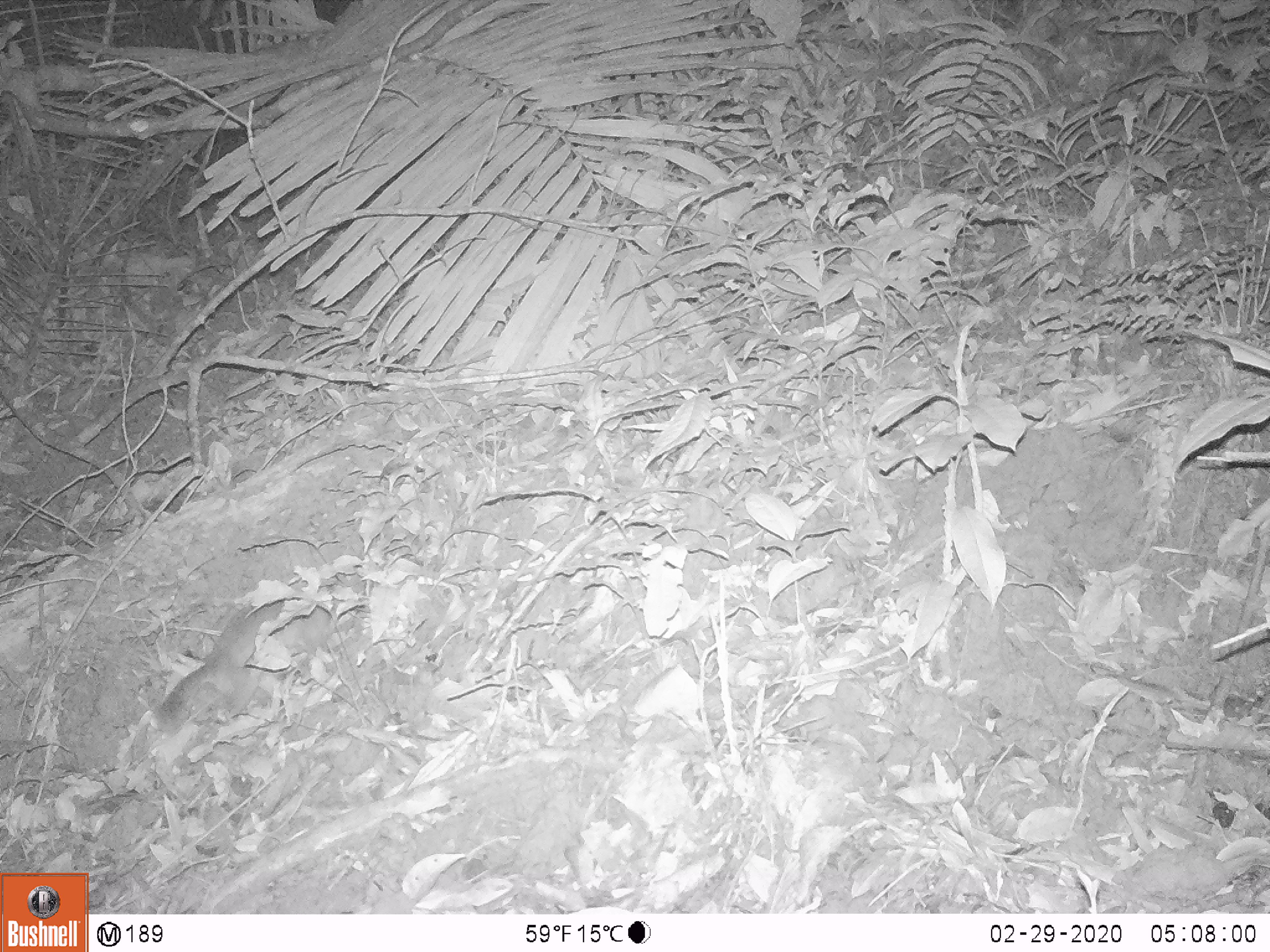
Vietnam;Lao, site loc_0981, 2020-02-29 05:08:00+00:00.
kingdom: Animalia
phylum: Chordata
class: Mammalia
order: Rodentia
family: Muridae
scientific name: Muridae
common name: old-world mice and rats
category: unidentified murid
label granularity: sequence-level